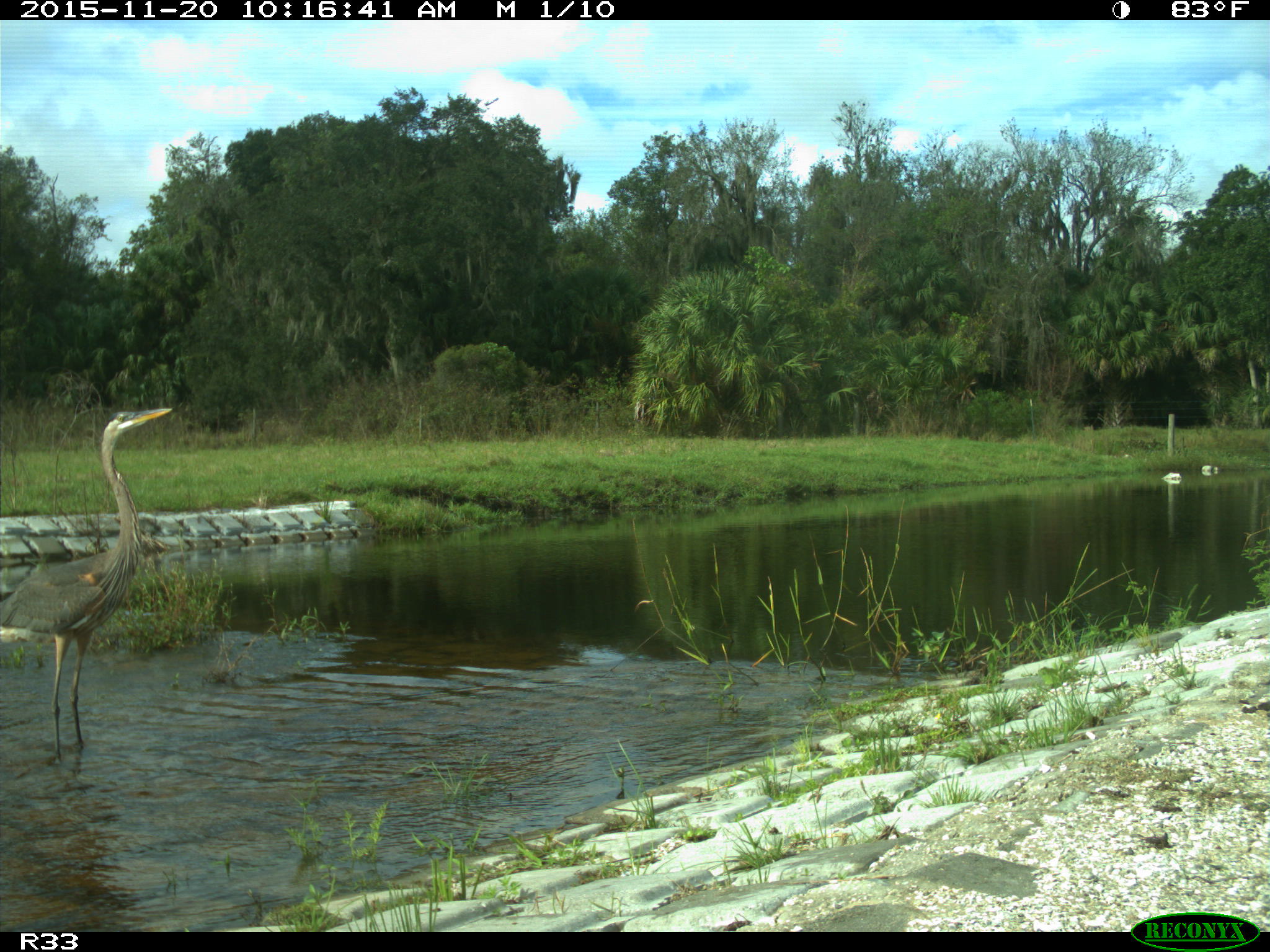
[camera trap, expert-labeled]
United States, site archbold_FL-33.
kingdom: Animalia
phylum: Chordata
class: Aves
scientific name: Aves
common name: birds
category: unidentified bird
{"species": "unidentified bird (birds) (Aves)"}